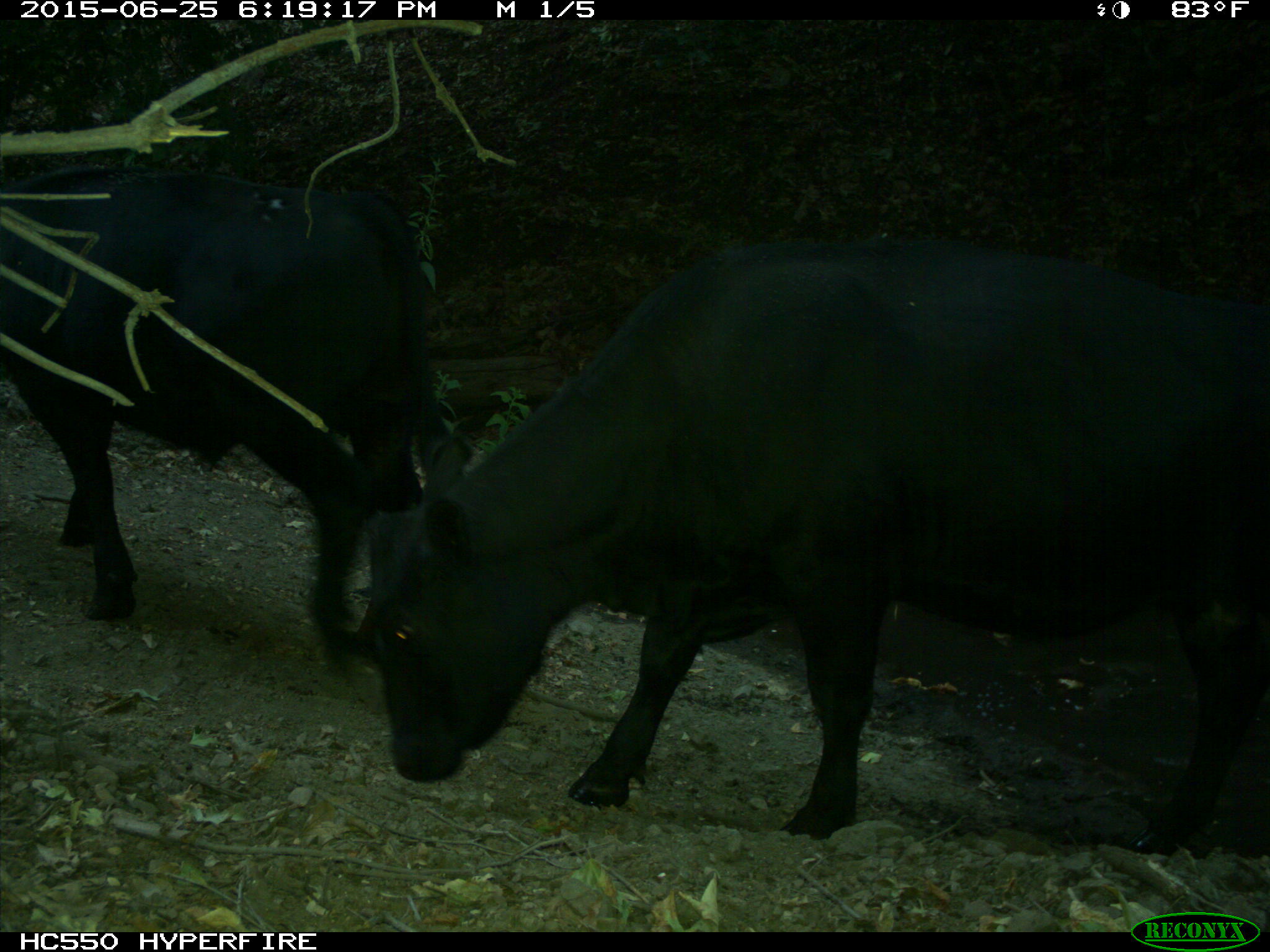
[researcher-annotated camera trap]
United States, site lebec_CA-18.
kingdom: Animalia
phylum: Chordata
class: Mammalia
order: Artiodactyla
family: Bovidae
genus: Bos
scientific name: Bos taurus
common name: domestic cow